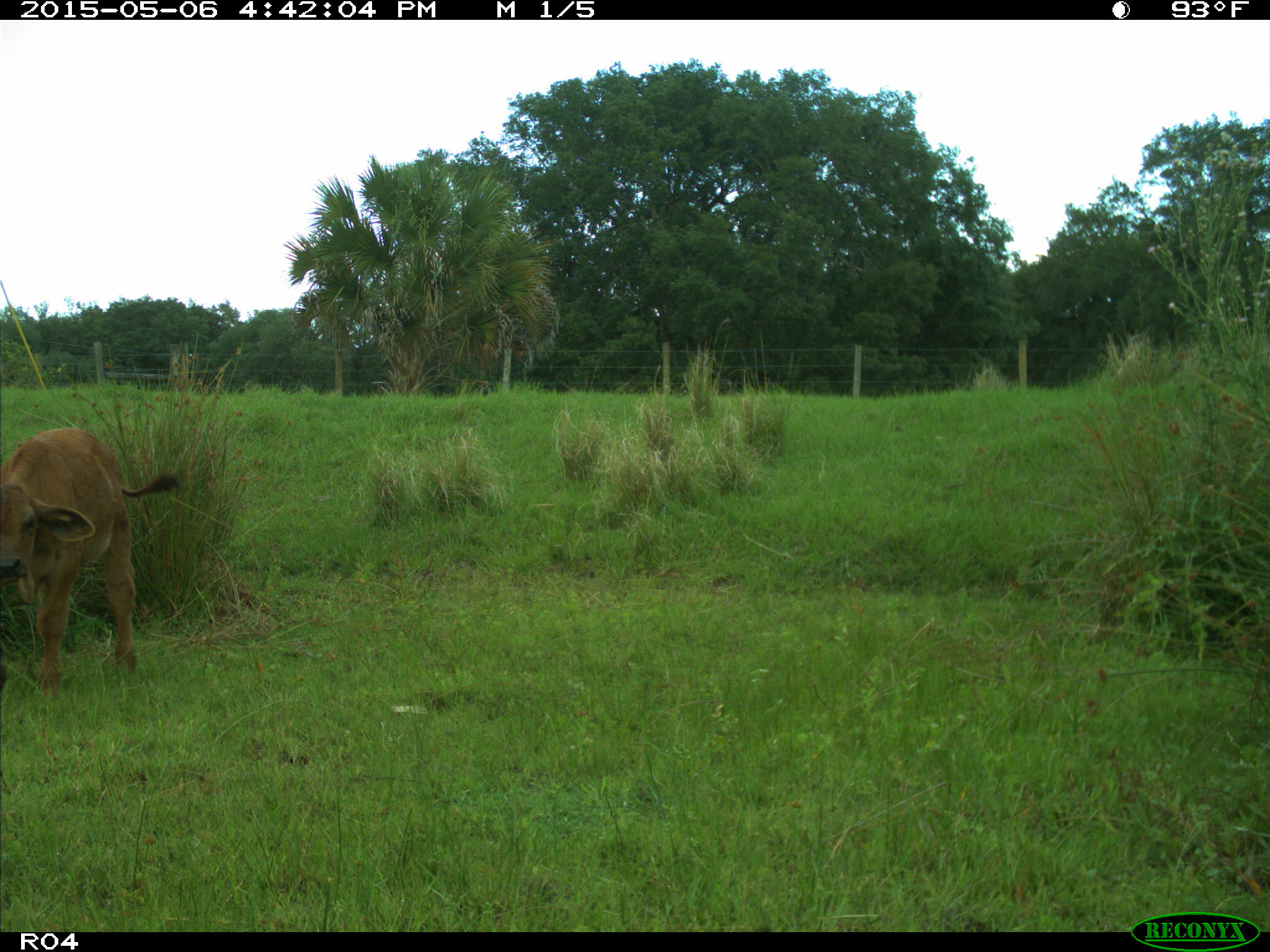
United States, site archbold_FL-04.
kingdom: Animalia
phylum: Chordata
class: Mammalia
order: Artiodactyla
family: Bovidae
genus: Bos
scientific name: Bos taurus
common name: domestic cow